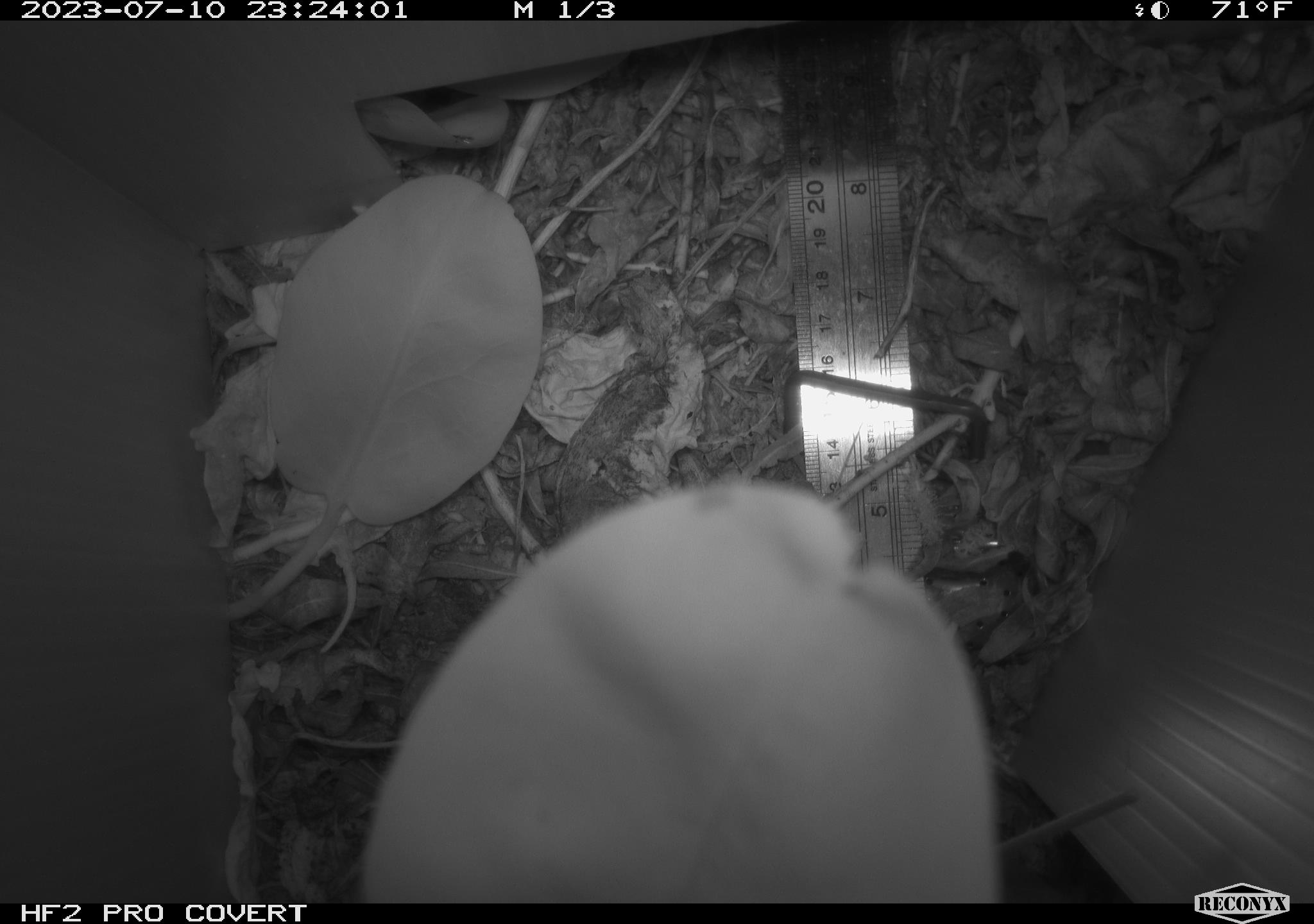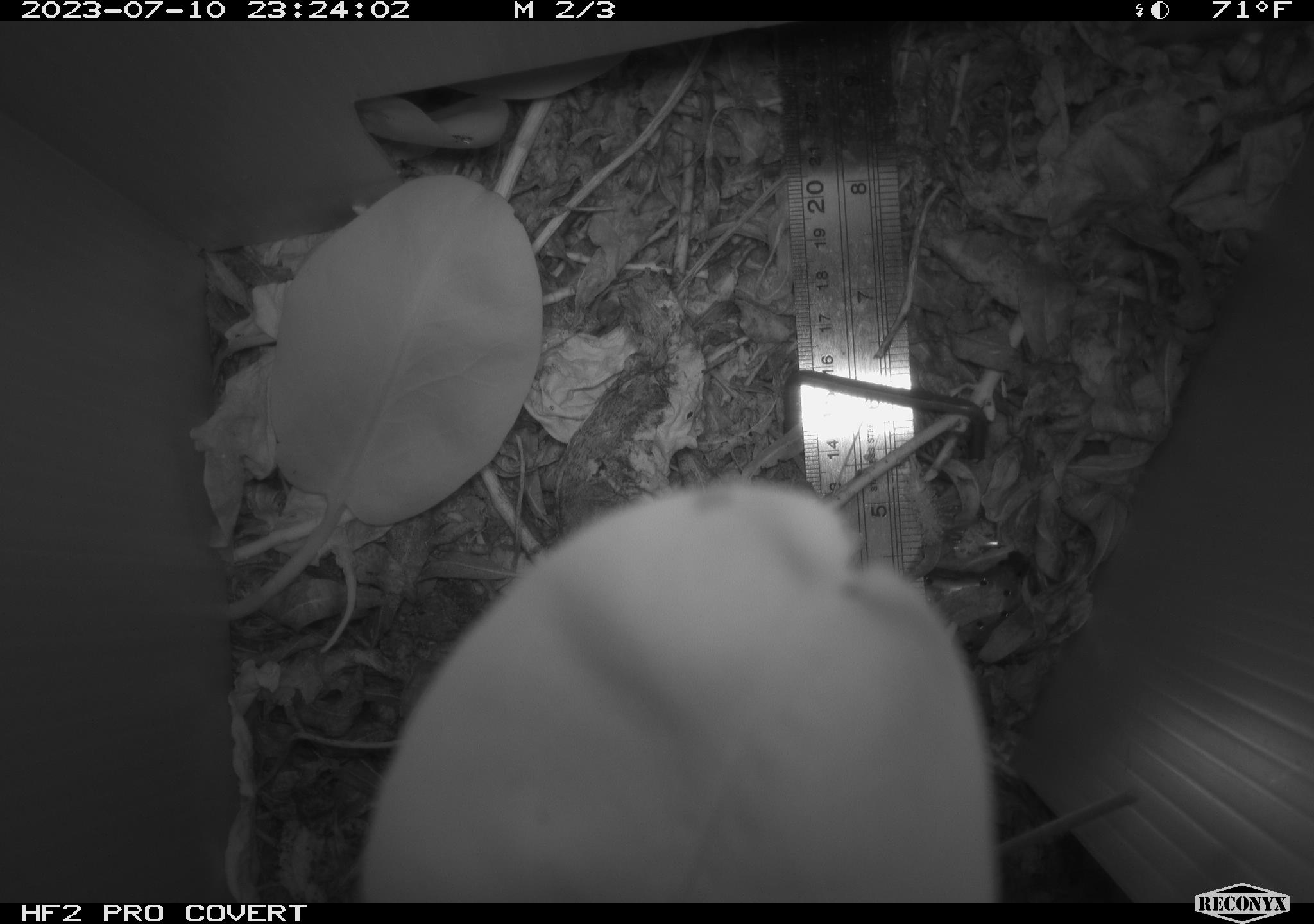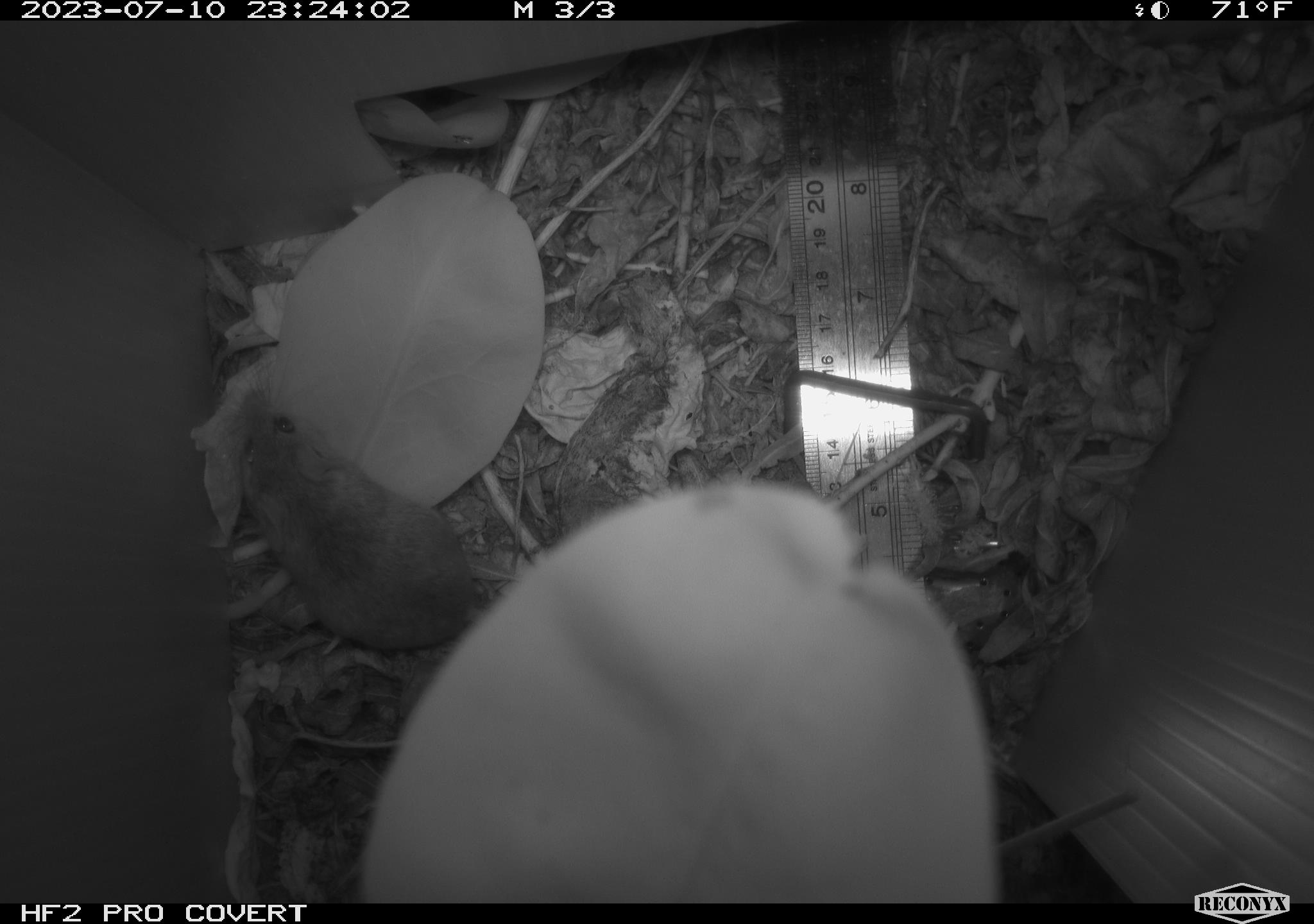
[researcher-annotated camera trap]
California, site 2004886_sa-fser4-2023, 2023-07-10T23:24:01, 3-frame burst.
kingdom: Animalia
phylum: Chordata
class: Mammalia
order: Rodentia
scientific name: Rodentia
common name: mouse species